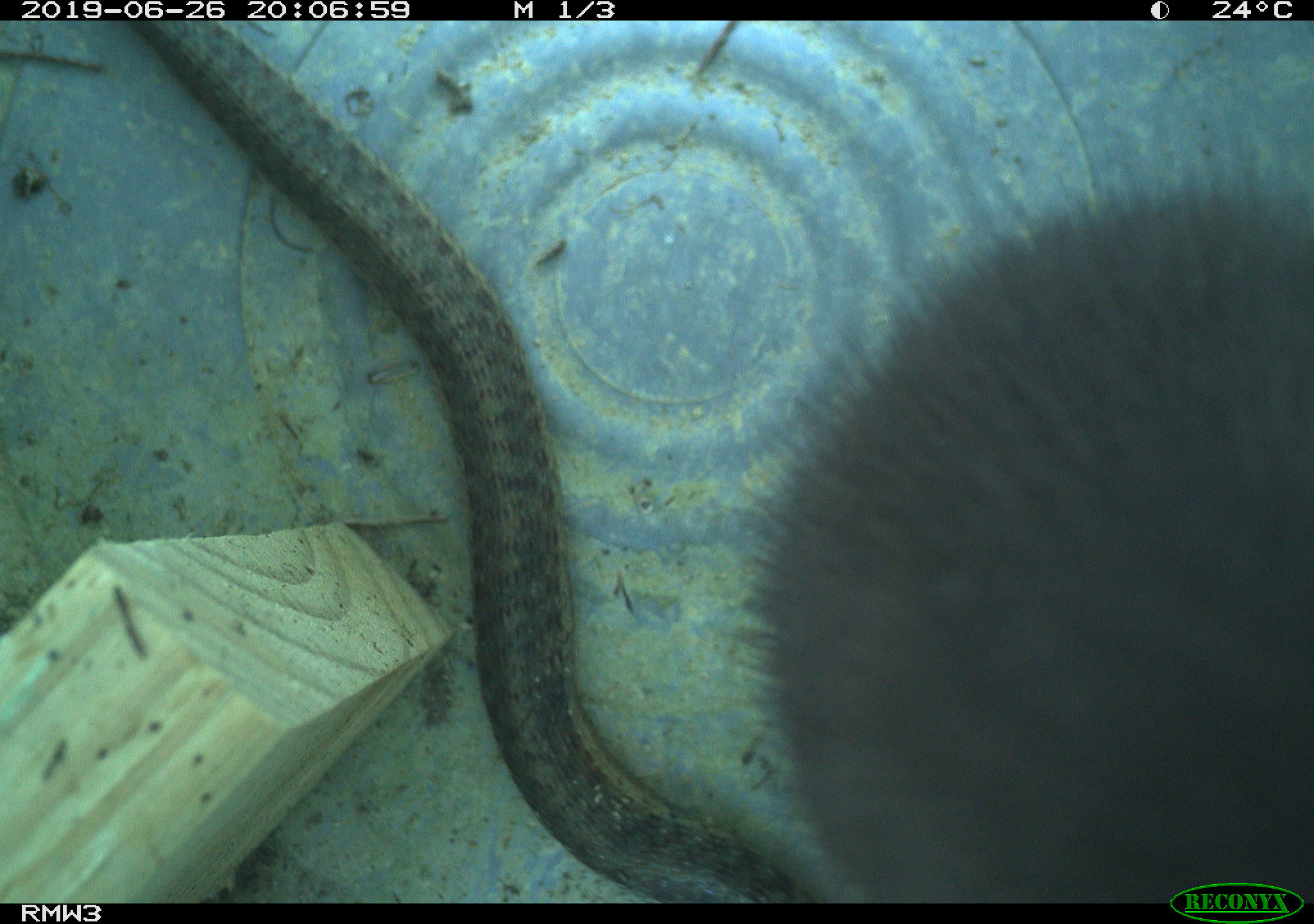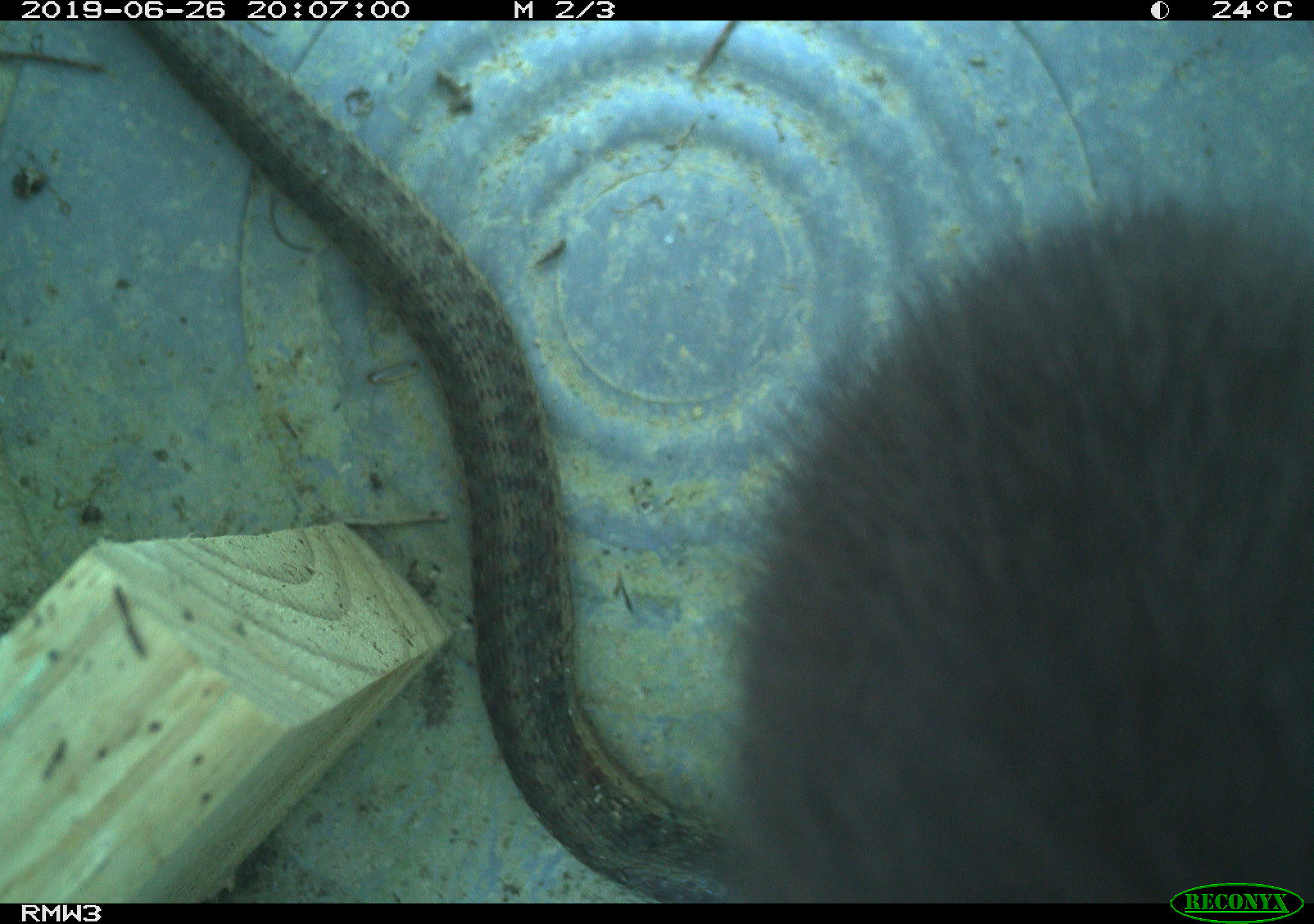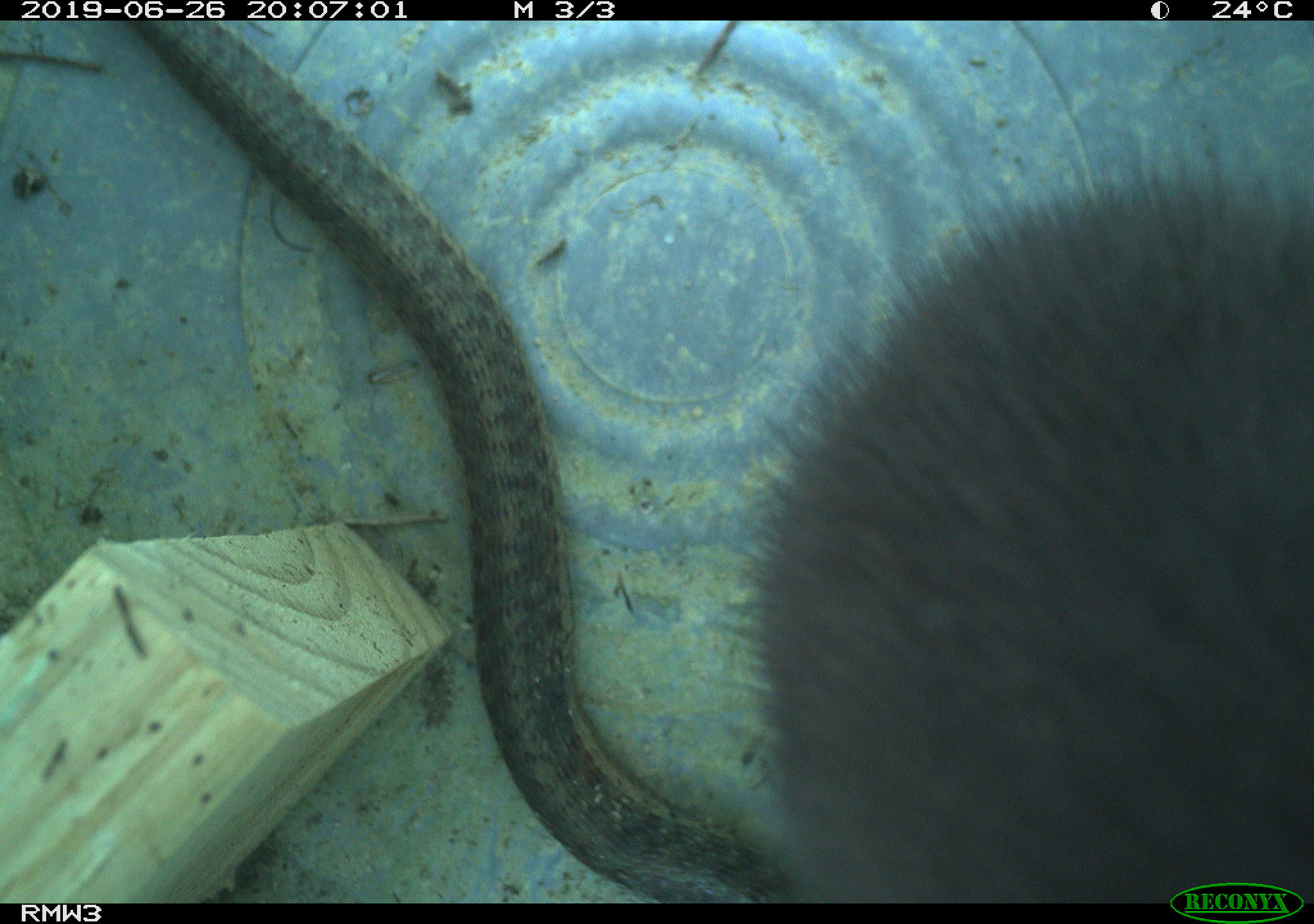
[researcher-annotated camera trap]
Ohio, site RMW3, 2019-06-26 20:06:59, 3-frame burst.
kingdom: Animalia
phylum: Chordata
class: Mammalia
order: Carnivora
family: Mustelidae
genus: Neogale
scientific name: Neogale vison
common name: american mink